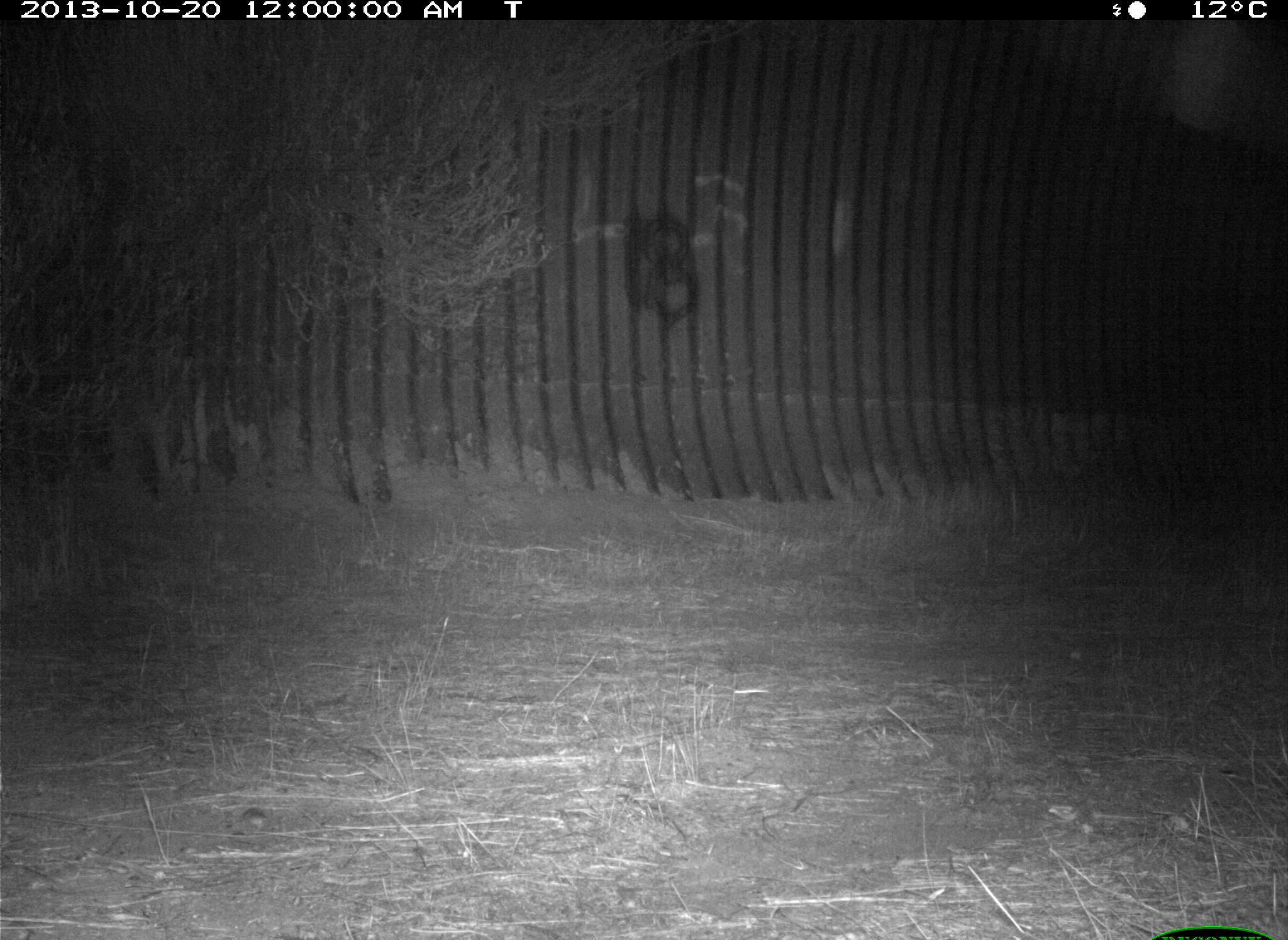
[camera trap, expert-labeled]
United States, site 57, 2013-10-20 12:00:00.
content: no animal present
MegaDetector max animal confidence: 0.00